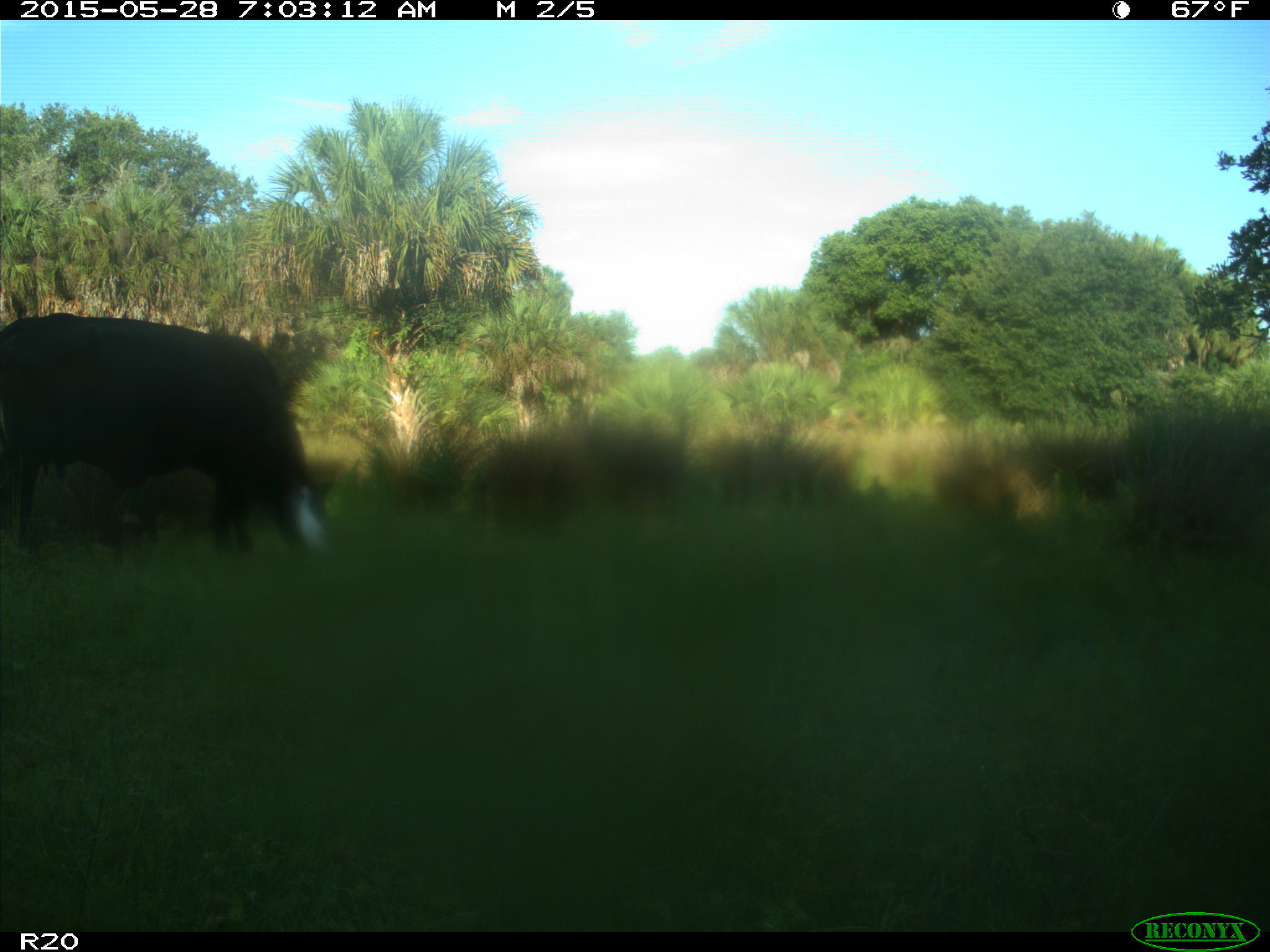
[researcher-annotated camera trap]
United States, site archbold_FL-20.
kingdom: Animalia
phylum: Chordata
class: Mammalia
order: Artiodactyla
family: Bovidae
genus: Bos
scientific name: Bos taurus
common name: domestic cow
Bos taurus (domestic cow).